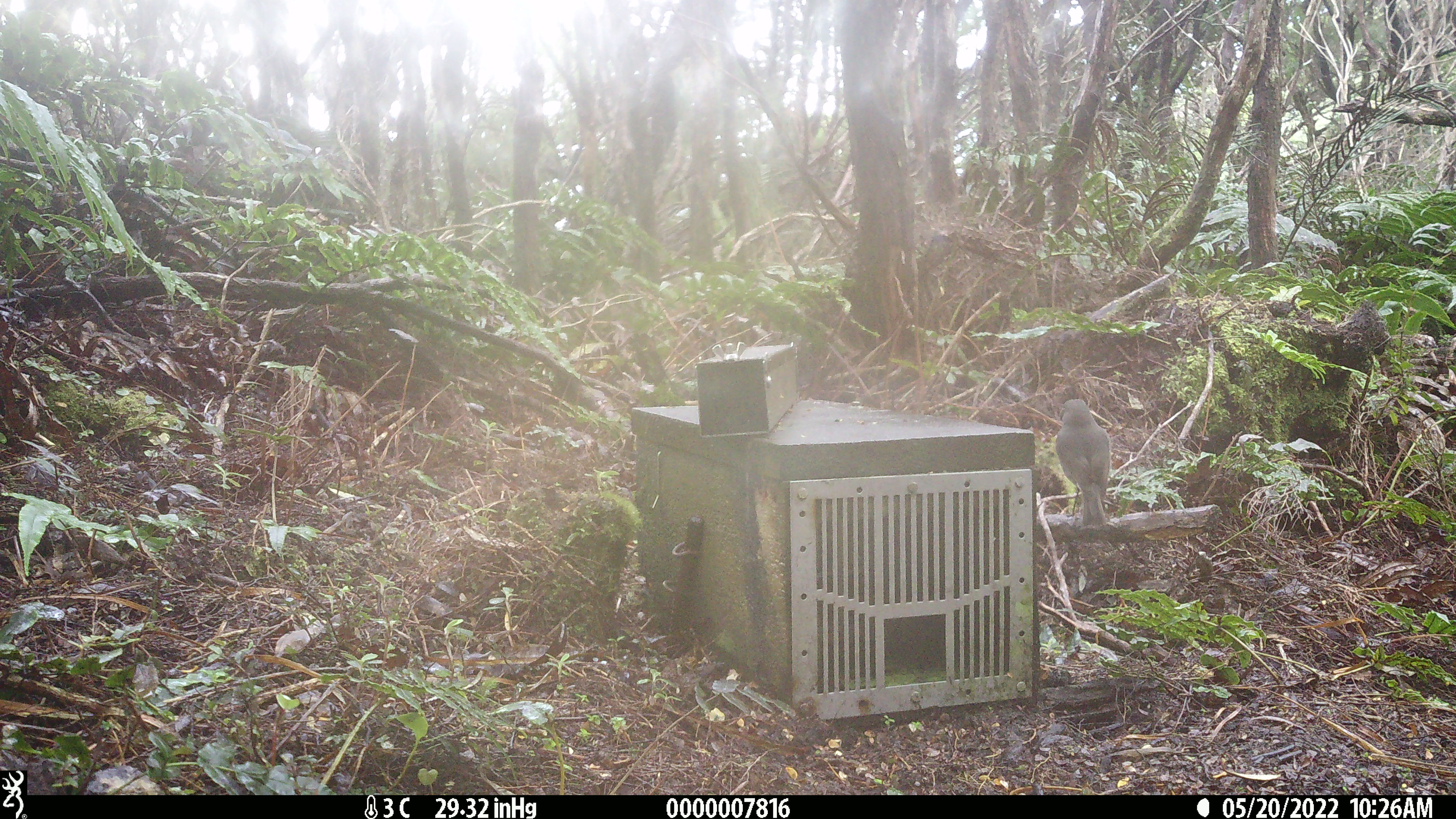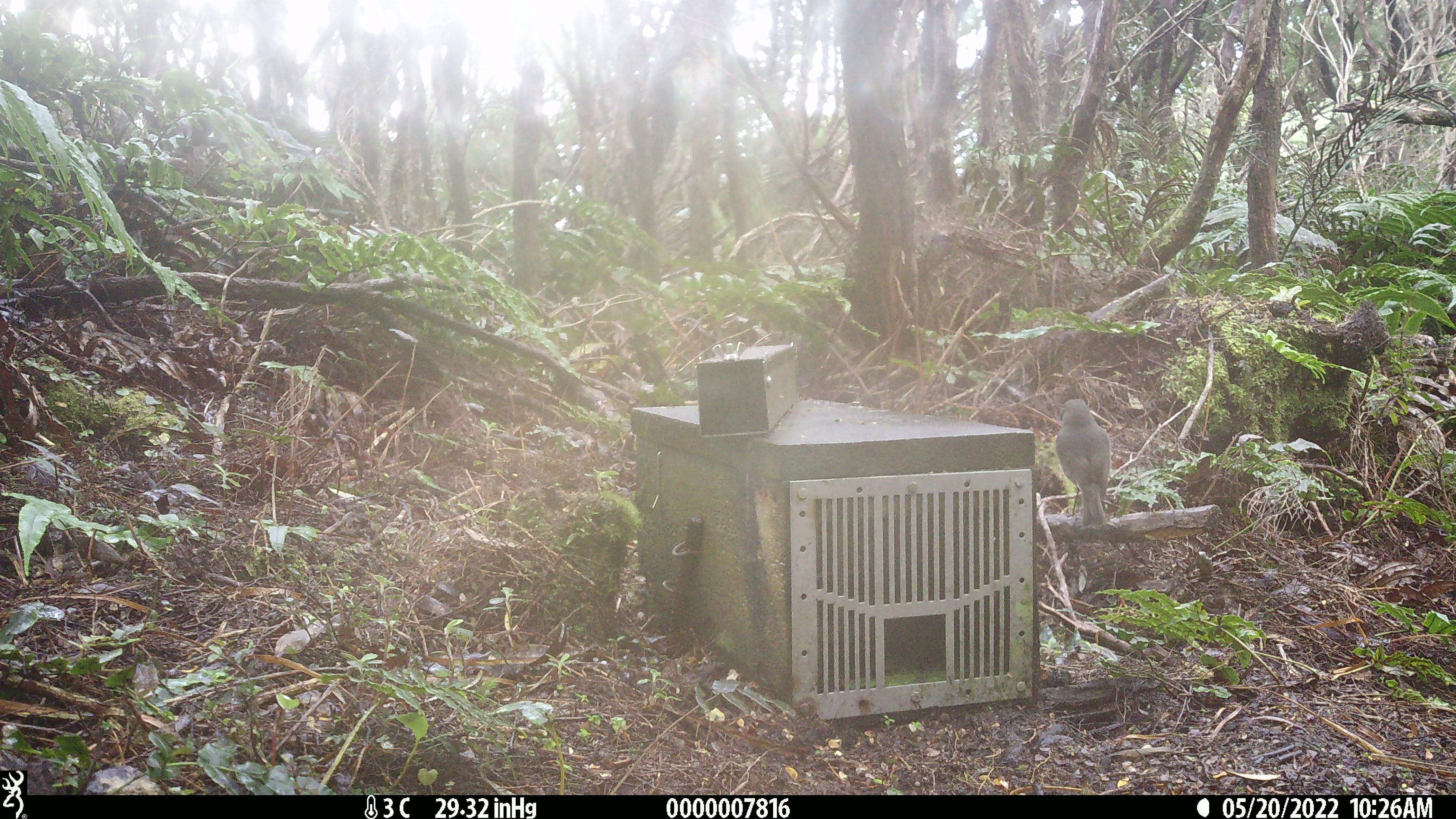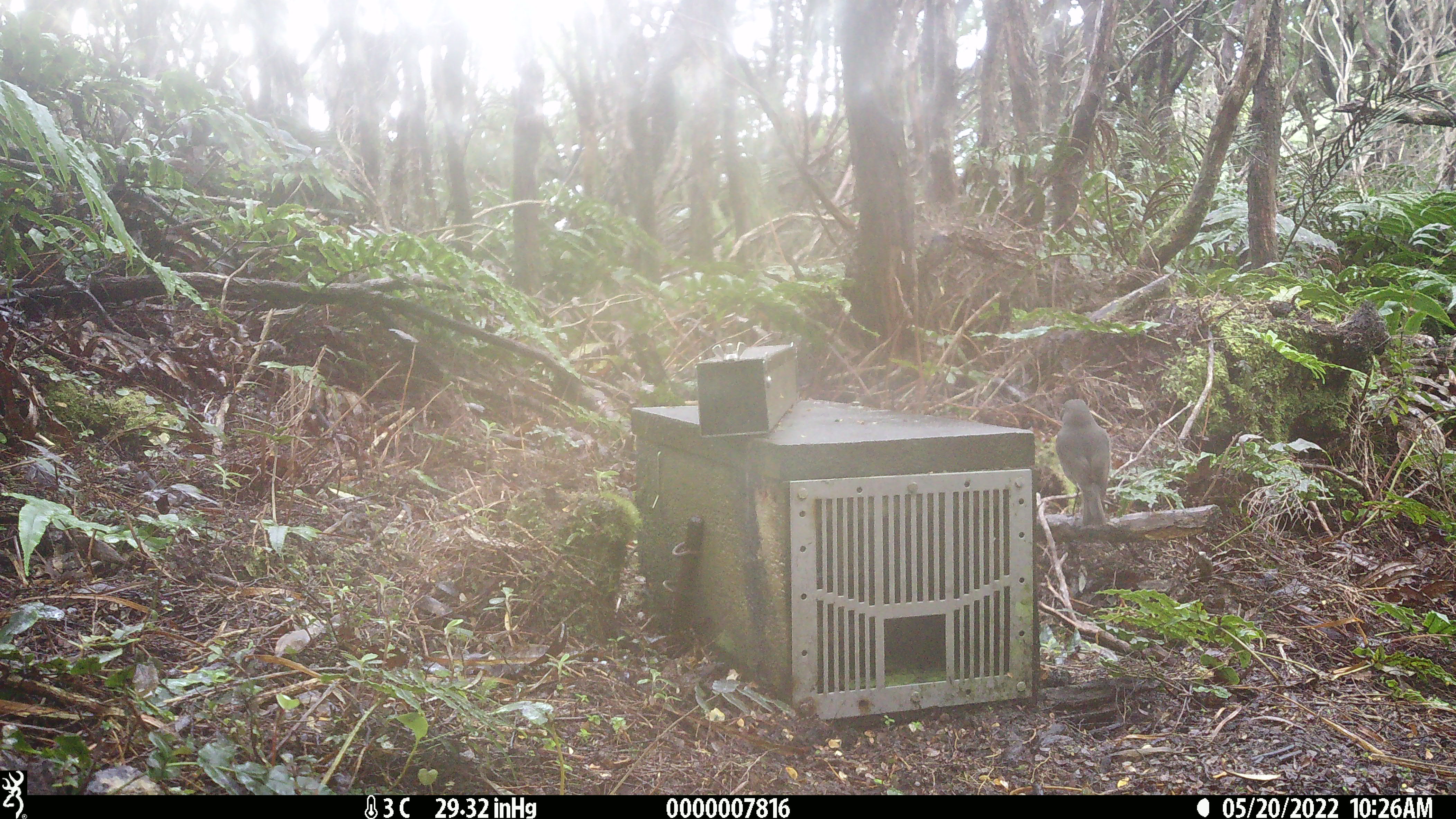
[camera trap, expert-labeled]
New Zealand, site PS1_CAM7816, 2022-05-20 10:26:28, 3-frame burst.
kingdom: Animalia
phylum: Chordata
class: Aves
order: Passeriformes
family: Petroicidae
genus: Petroica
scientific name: Petroica australis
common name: new zealand robin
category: robin